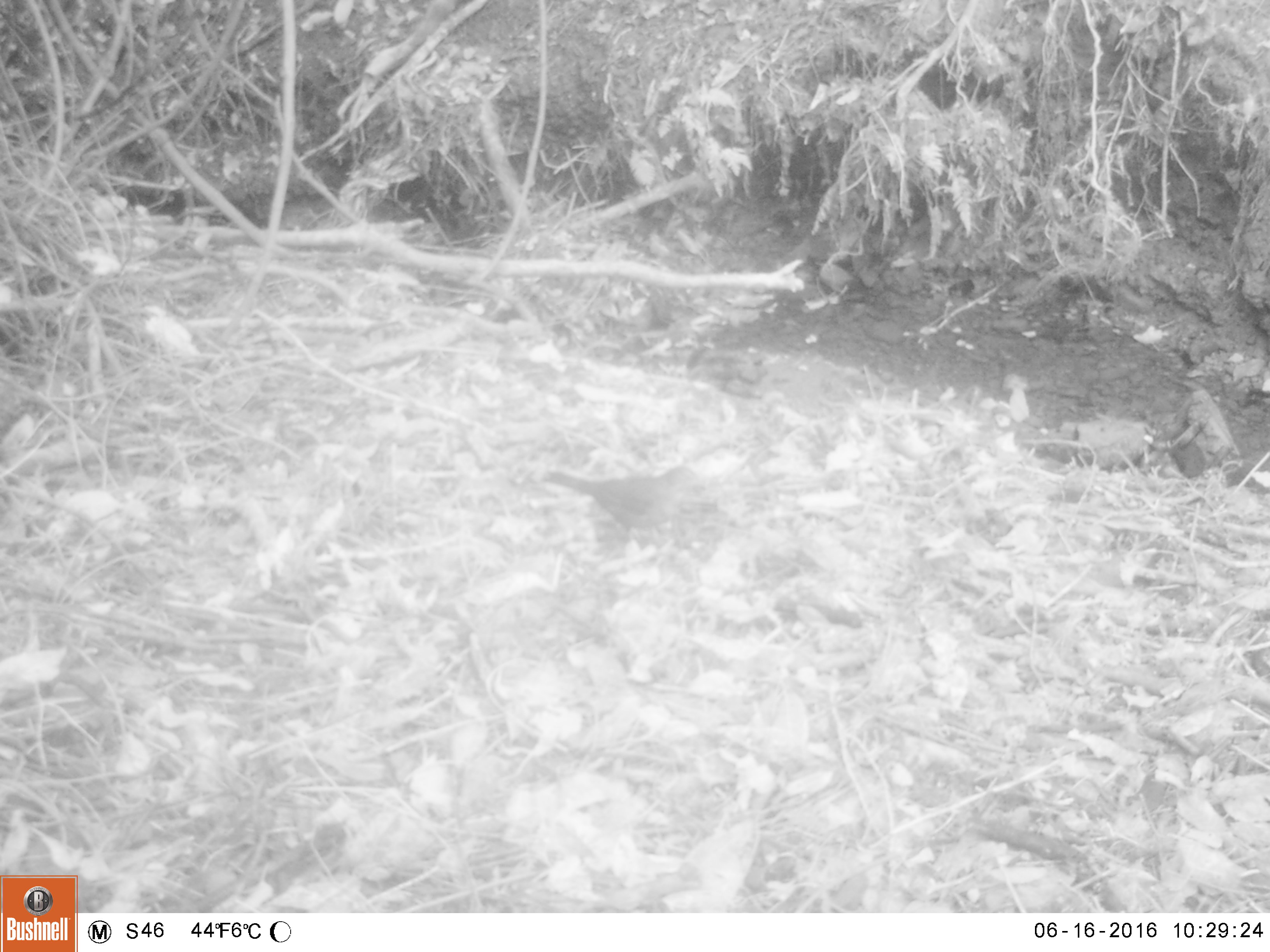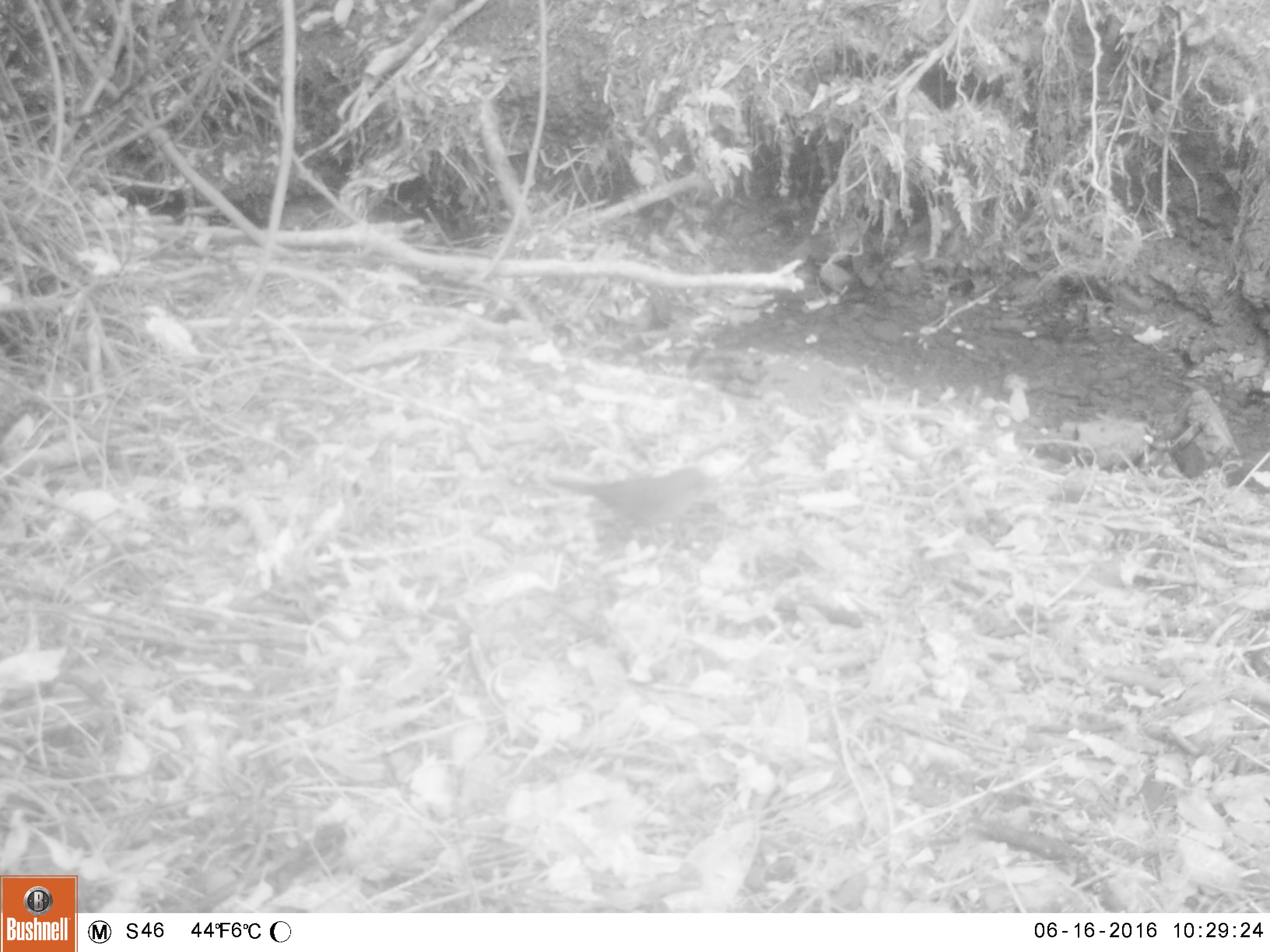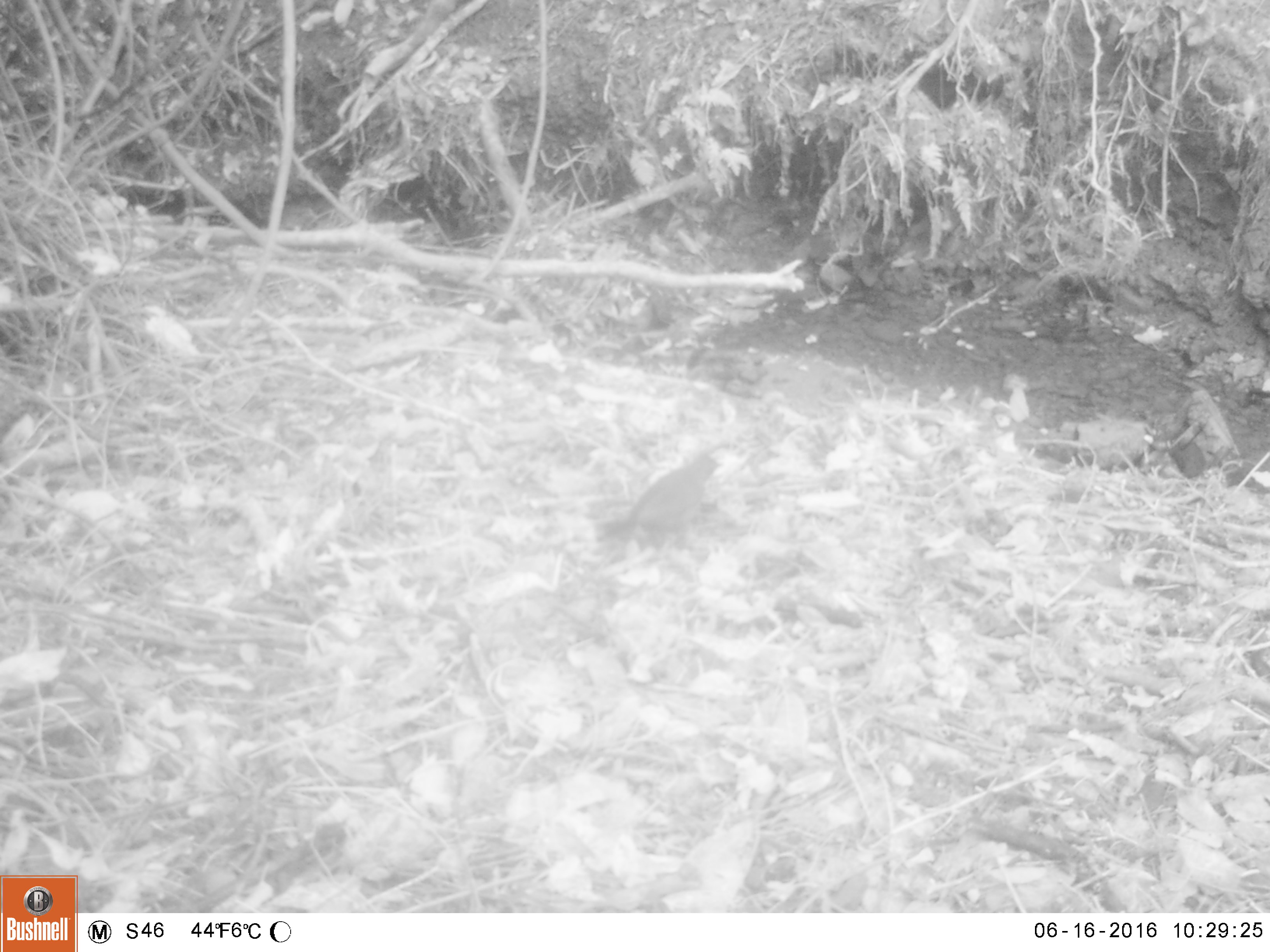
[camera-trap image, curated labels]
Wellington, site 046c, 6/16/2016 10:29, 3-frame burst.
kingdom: Animalia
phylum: Chordata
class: Aves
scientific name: Aves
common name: bird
Bird (Aves).